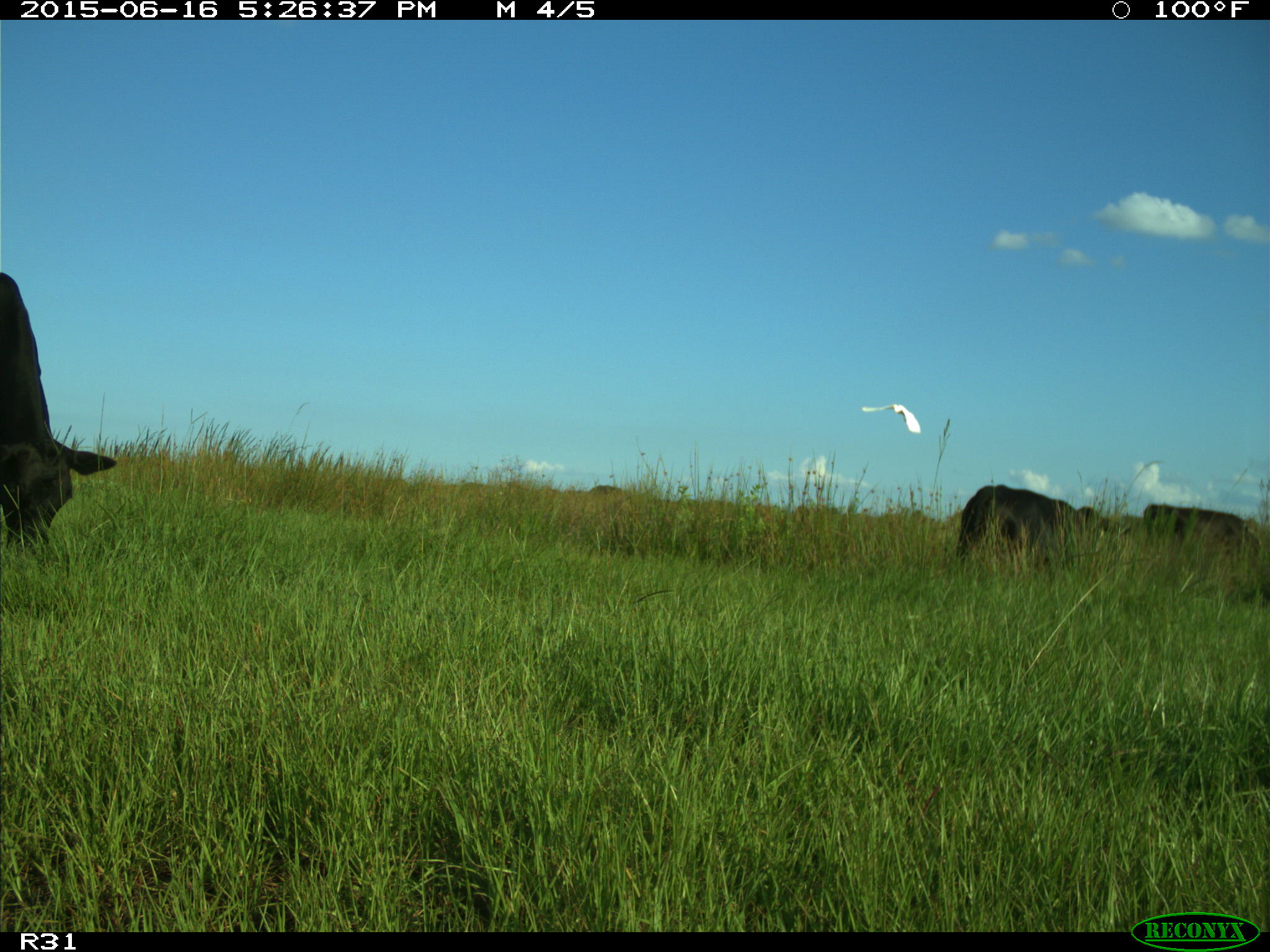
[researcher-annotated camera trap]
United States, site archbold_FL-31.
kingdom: Animalia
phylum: Chordata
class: Mammalia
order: Artiodactyla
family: Bovidae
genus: Bos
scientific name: Bos taurus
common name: domestic cow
Bos taurus (domestic cow).